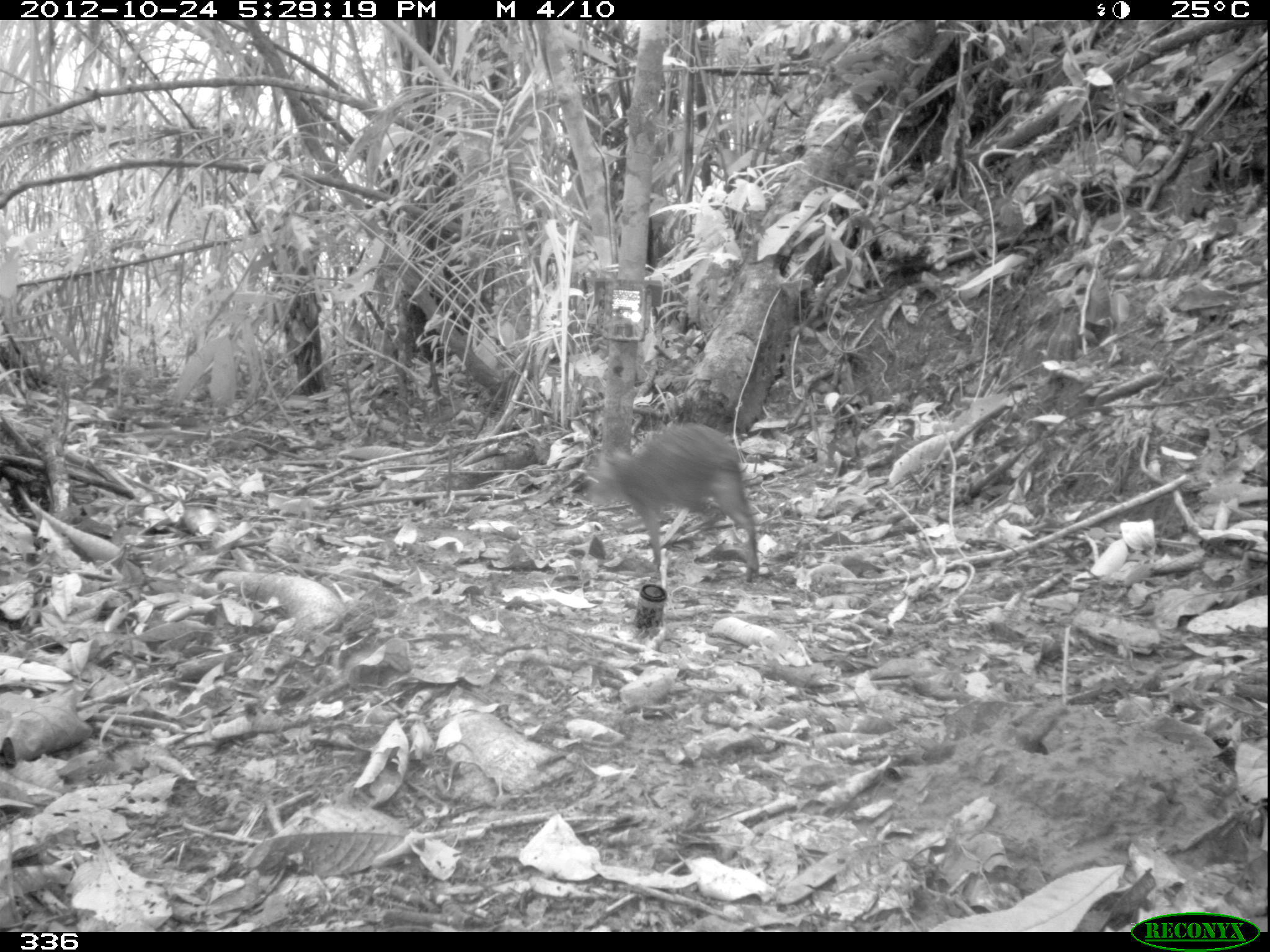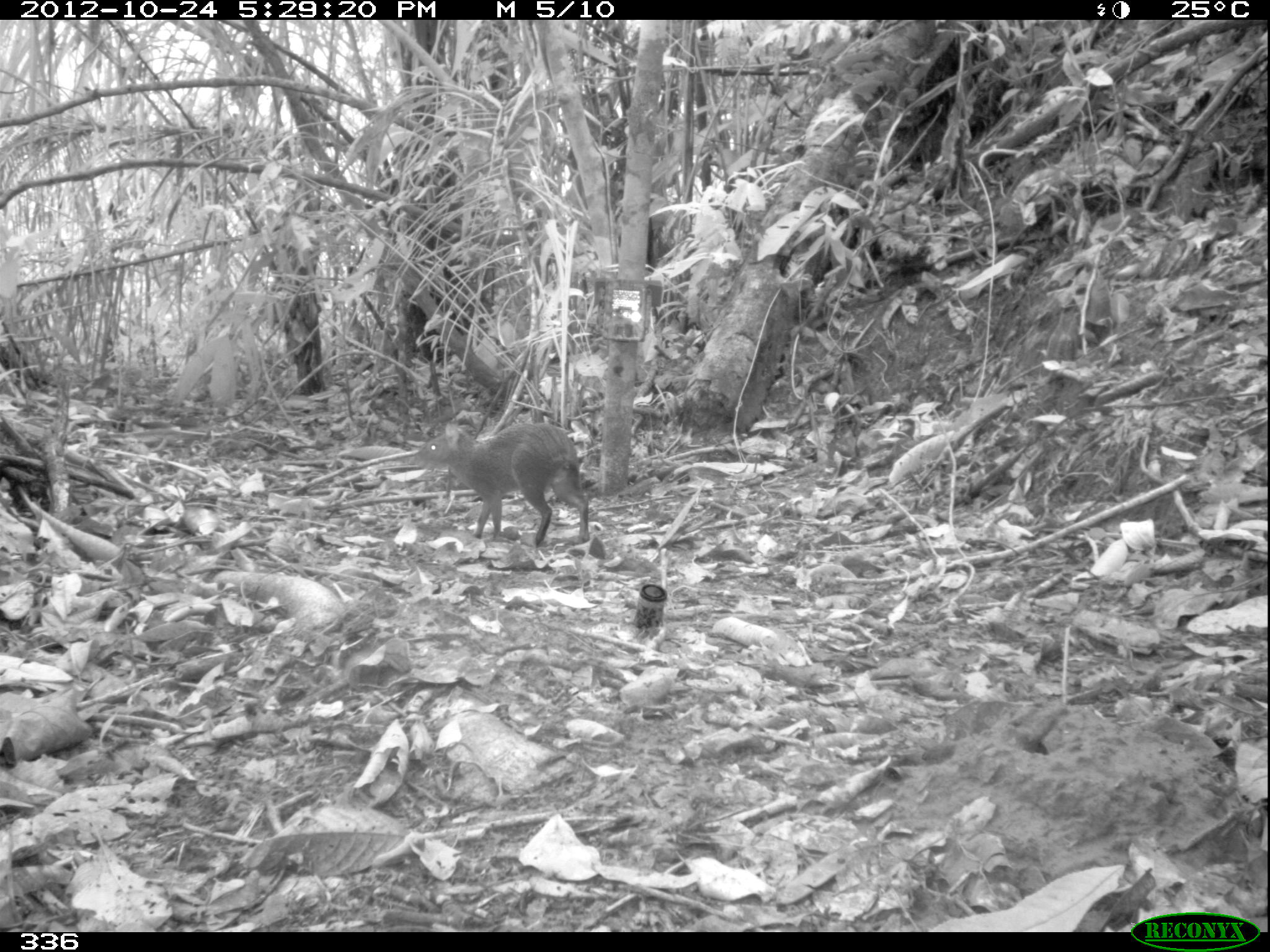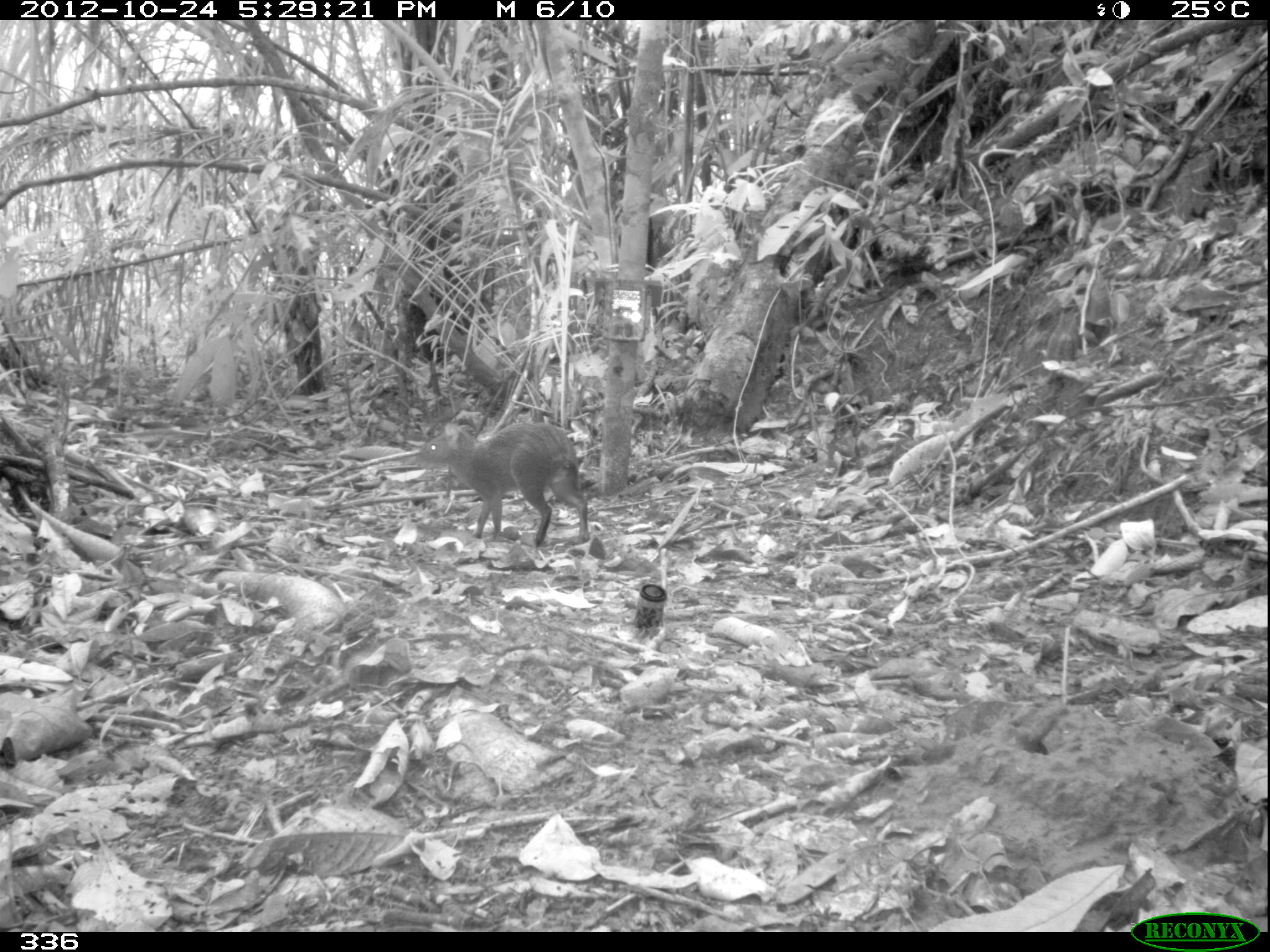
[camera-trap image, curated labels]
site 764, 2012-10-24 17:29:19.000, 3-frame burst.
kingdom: Animalia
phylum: Chordata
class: Mammalia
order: Rodentia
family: Dasyproctidae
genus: Dasyprocta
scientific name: Dasyprocta punctata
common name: central american agouti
Dasyprocta punctata (central american agouti).